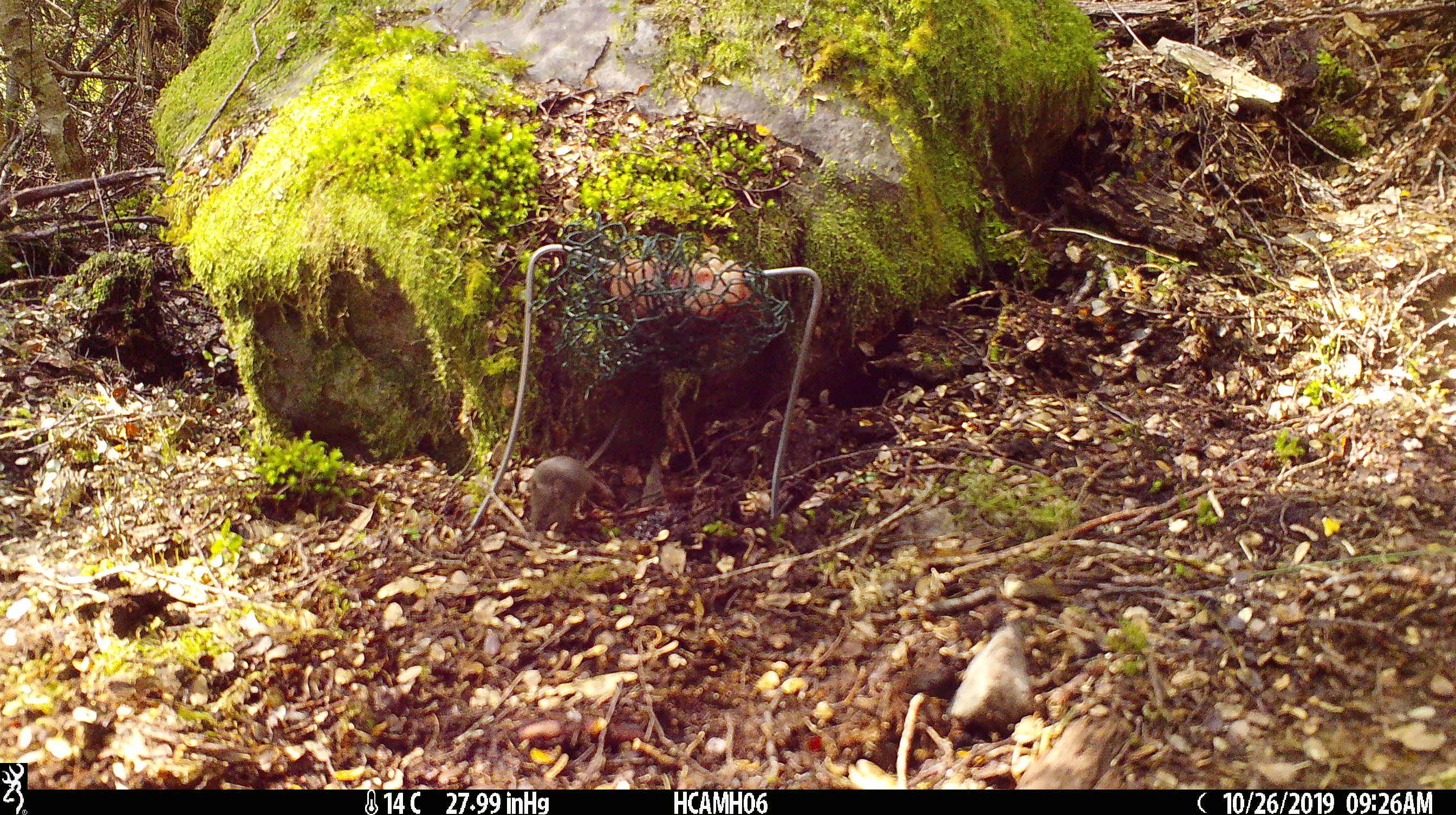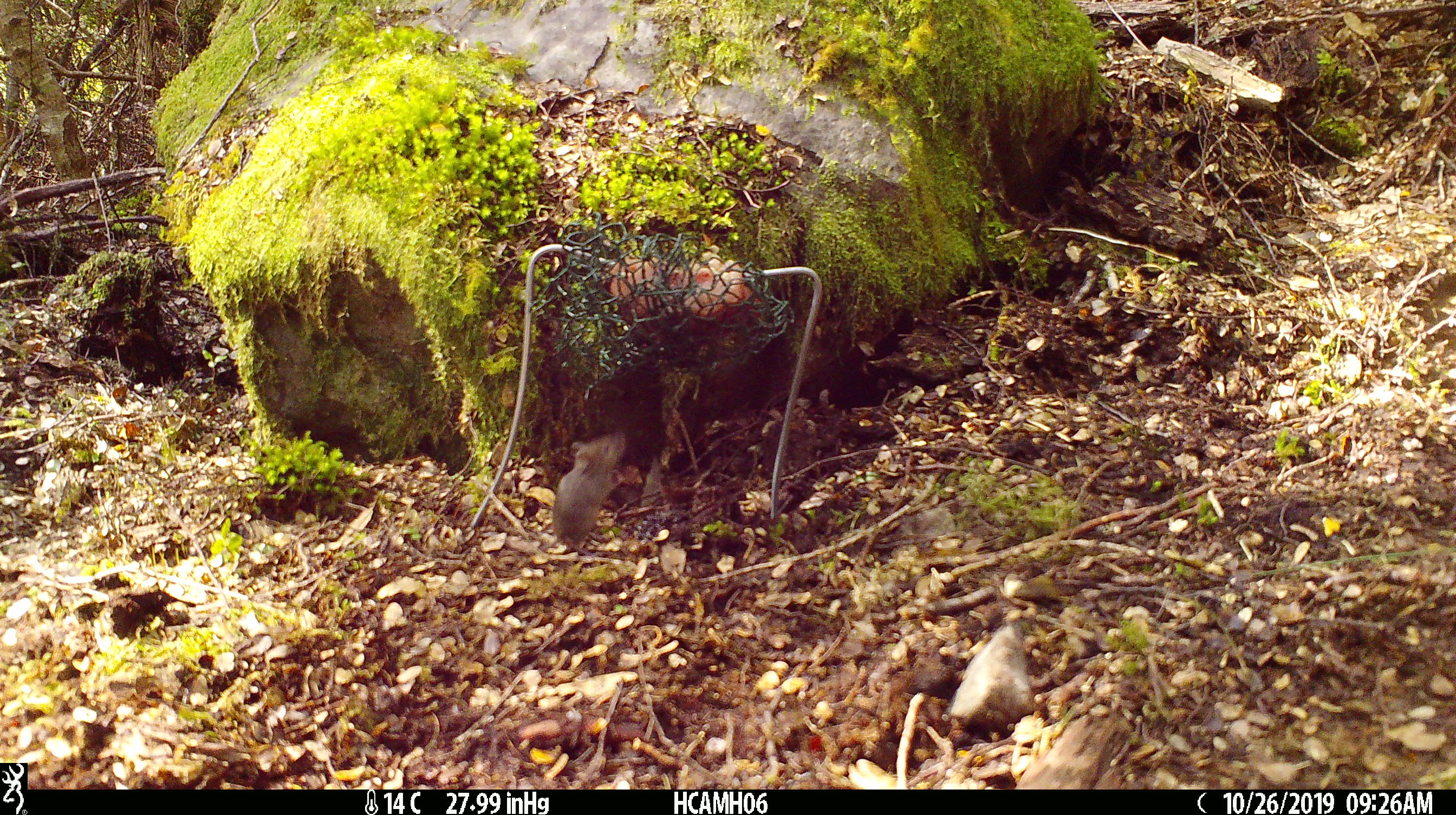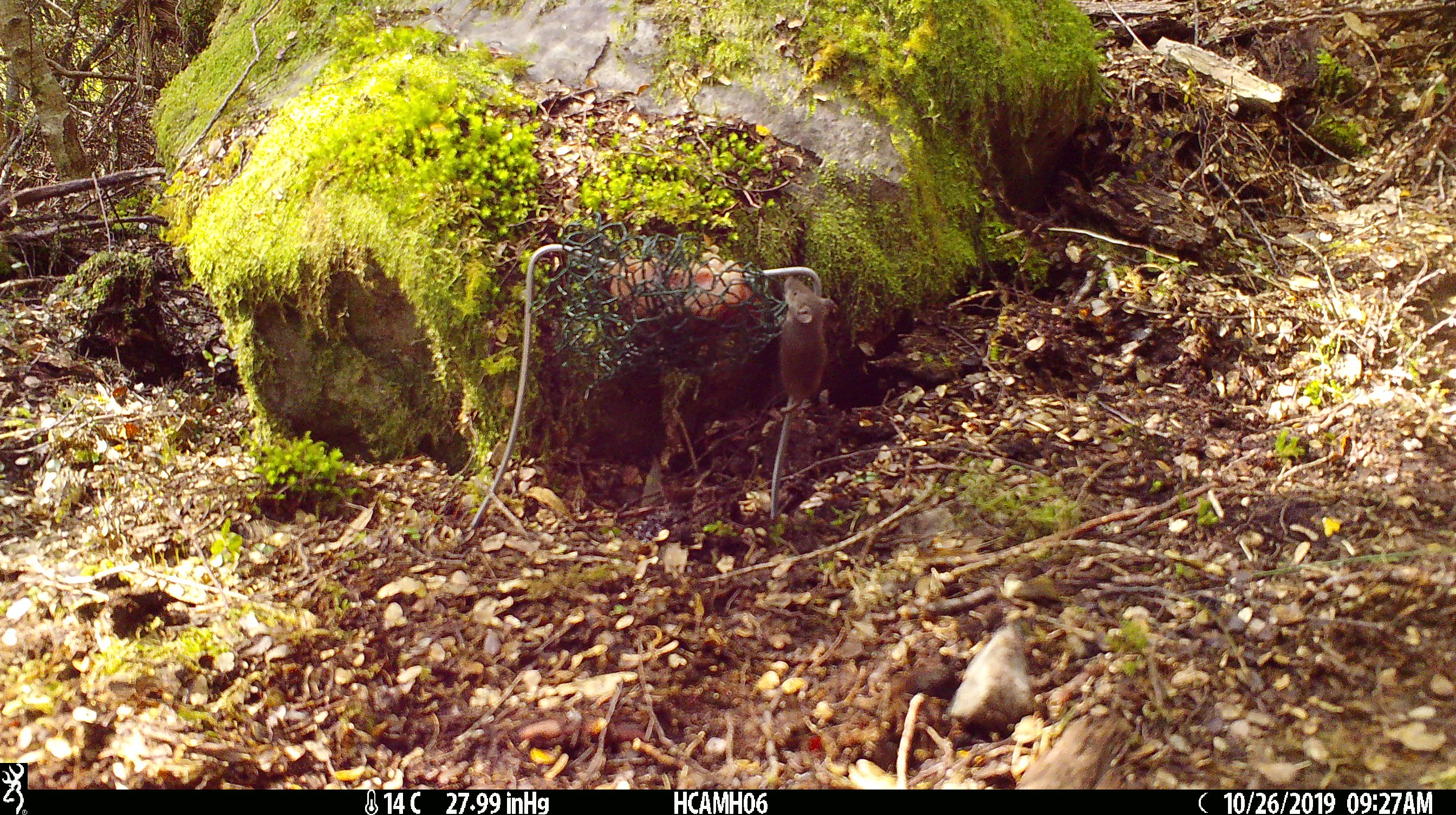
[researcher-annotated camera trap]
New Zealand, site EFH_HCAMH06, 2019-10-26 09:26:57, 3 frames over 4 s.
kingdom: Animalia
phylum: Chordata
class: Mammalia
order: Rodentia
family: Muridae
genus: Mus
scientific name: Mus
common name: mouse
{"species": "mouse (Mus)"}